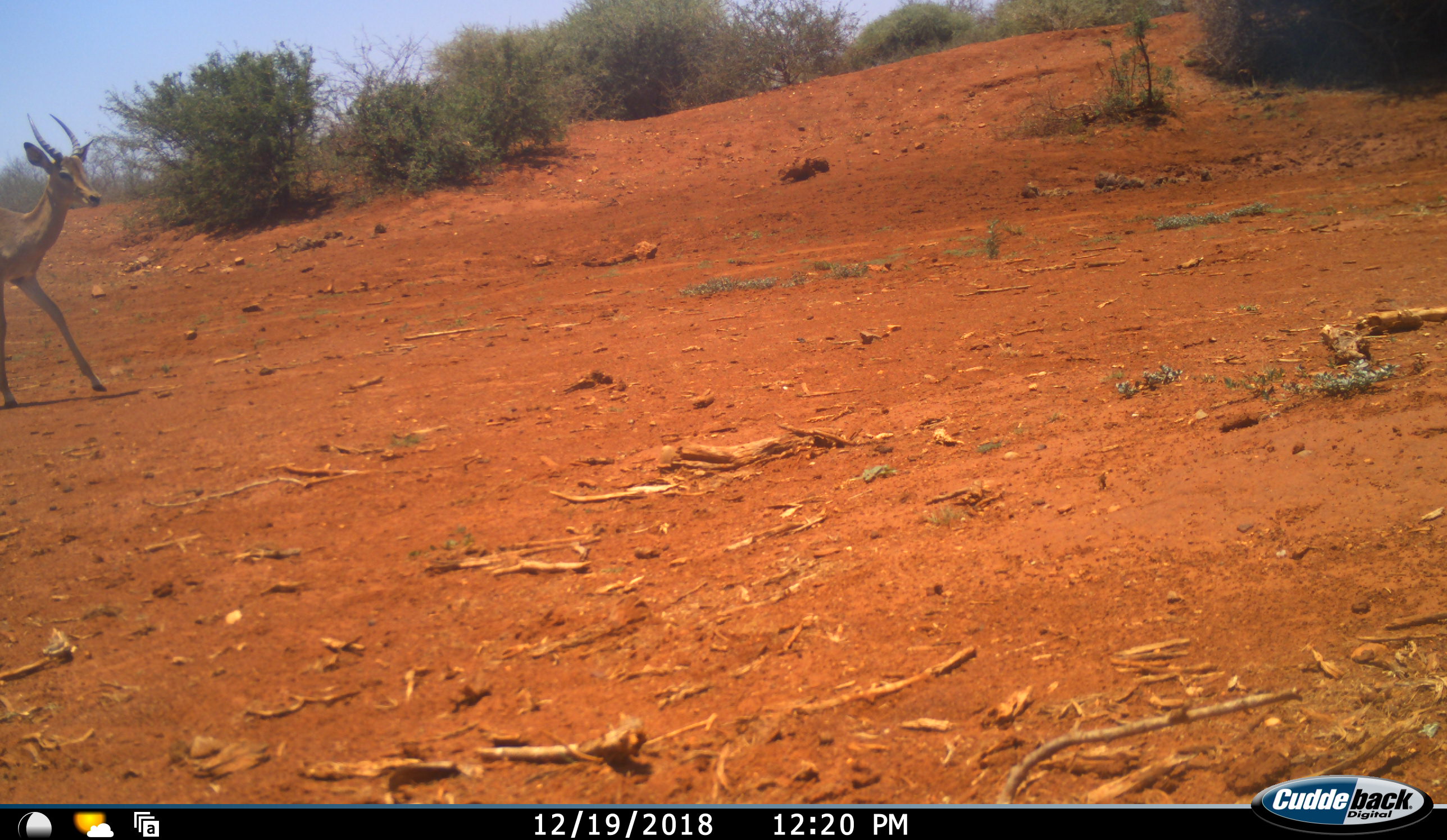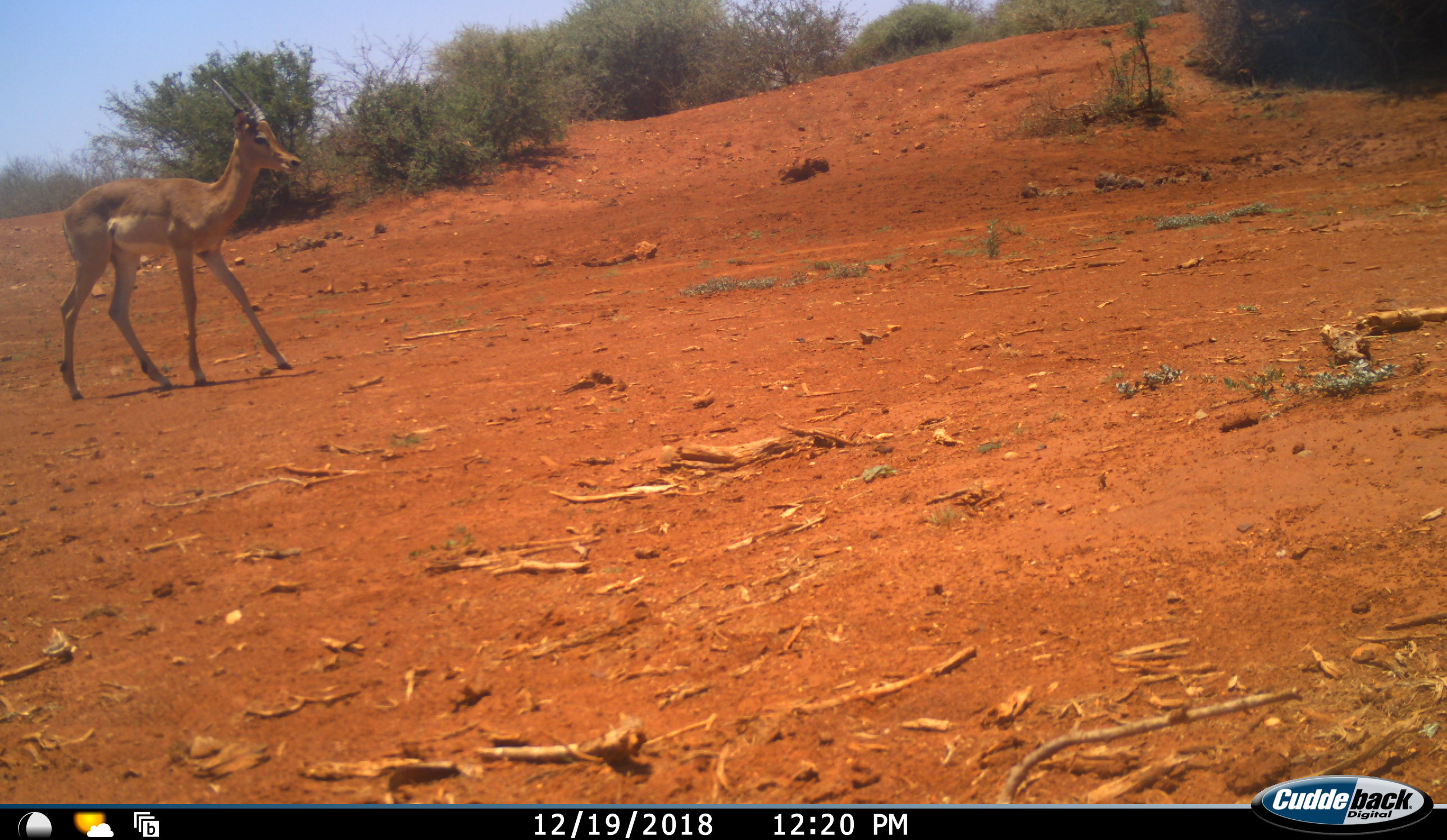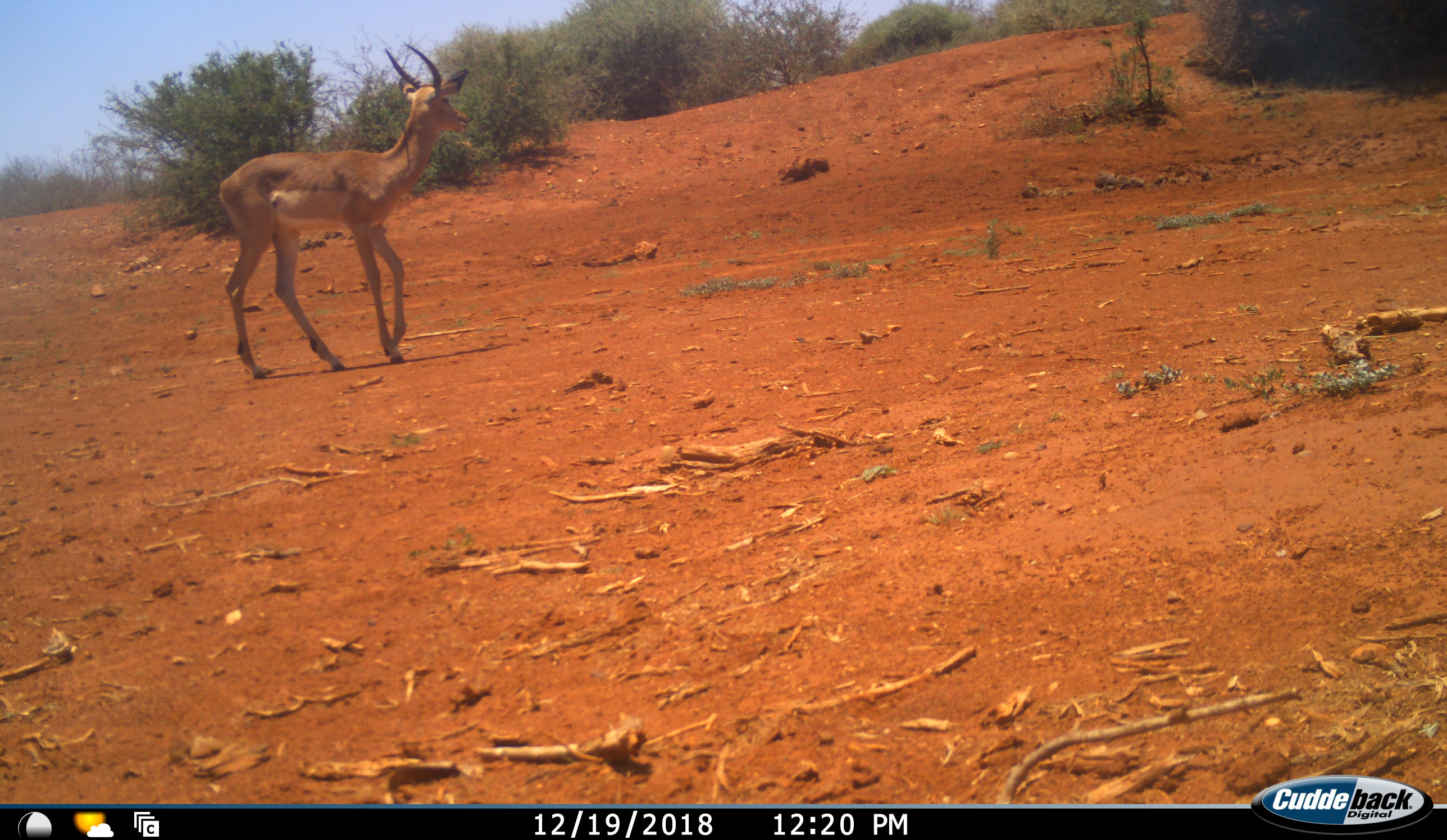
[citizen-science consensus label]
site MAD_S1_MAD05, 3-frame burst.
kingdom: Animalia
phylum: Chordata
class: Mammalia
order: Artiodactyla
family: Bovidae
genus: Aepyceros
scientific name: Aepyceros melampus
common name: impala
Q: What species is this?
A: Impala (Aepyceros melampus).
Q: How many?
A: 1.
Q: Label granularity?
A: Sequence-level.